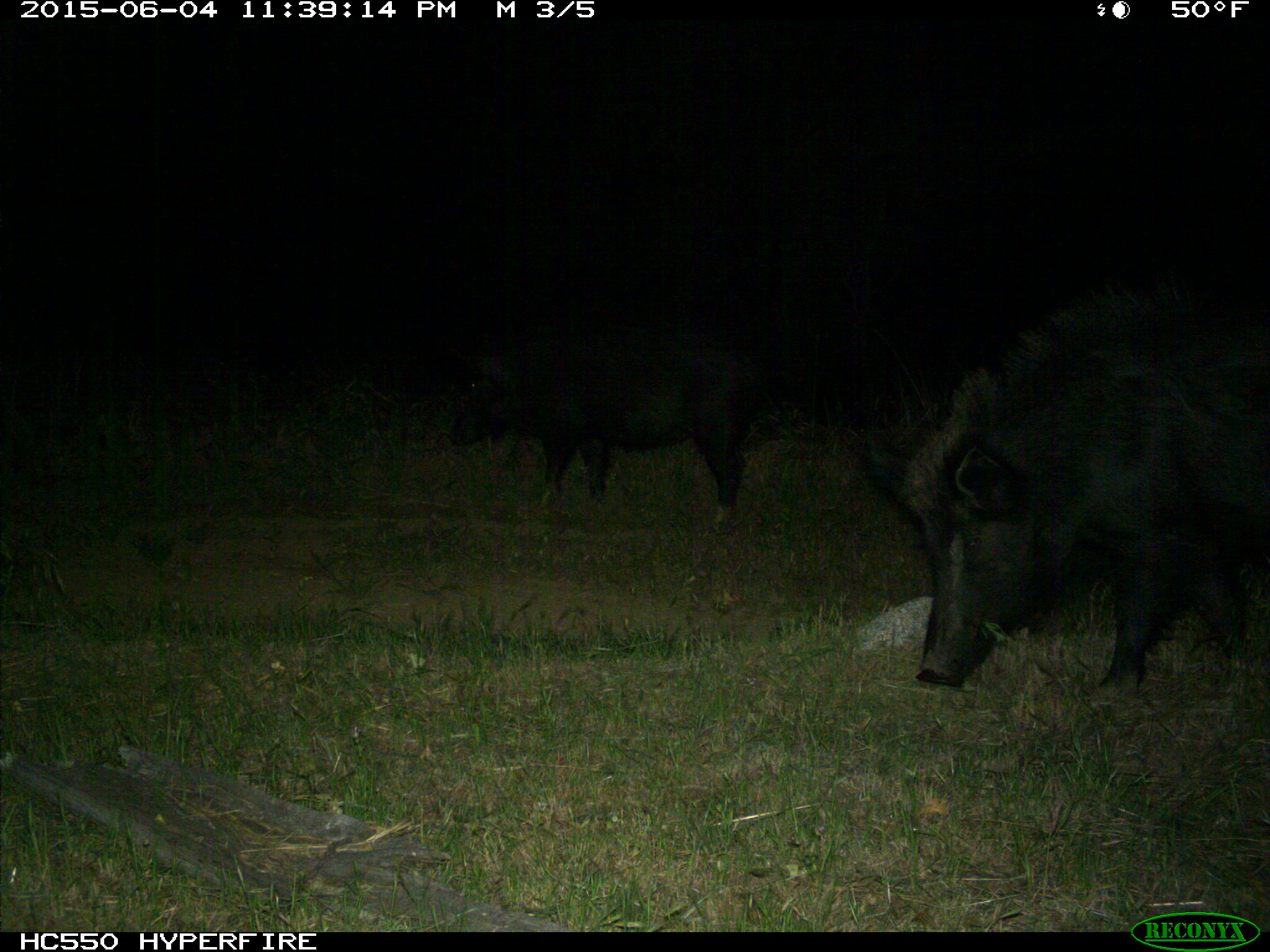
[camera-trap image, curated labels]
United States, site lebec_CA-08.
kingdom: Animalia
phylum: Chordata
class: Mammalia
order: Artiodactyla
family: Suidae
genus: Sus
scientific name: Sus scrofa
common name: wild boar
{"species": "Sus scrofa (wild boar)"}